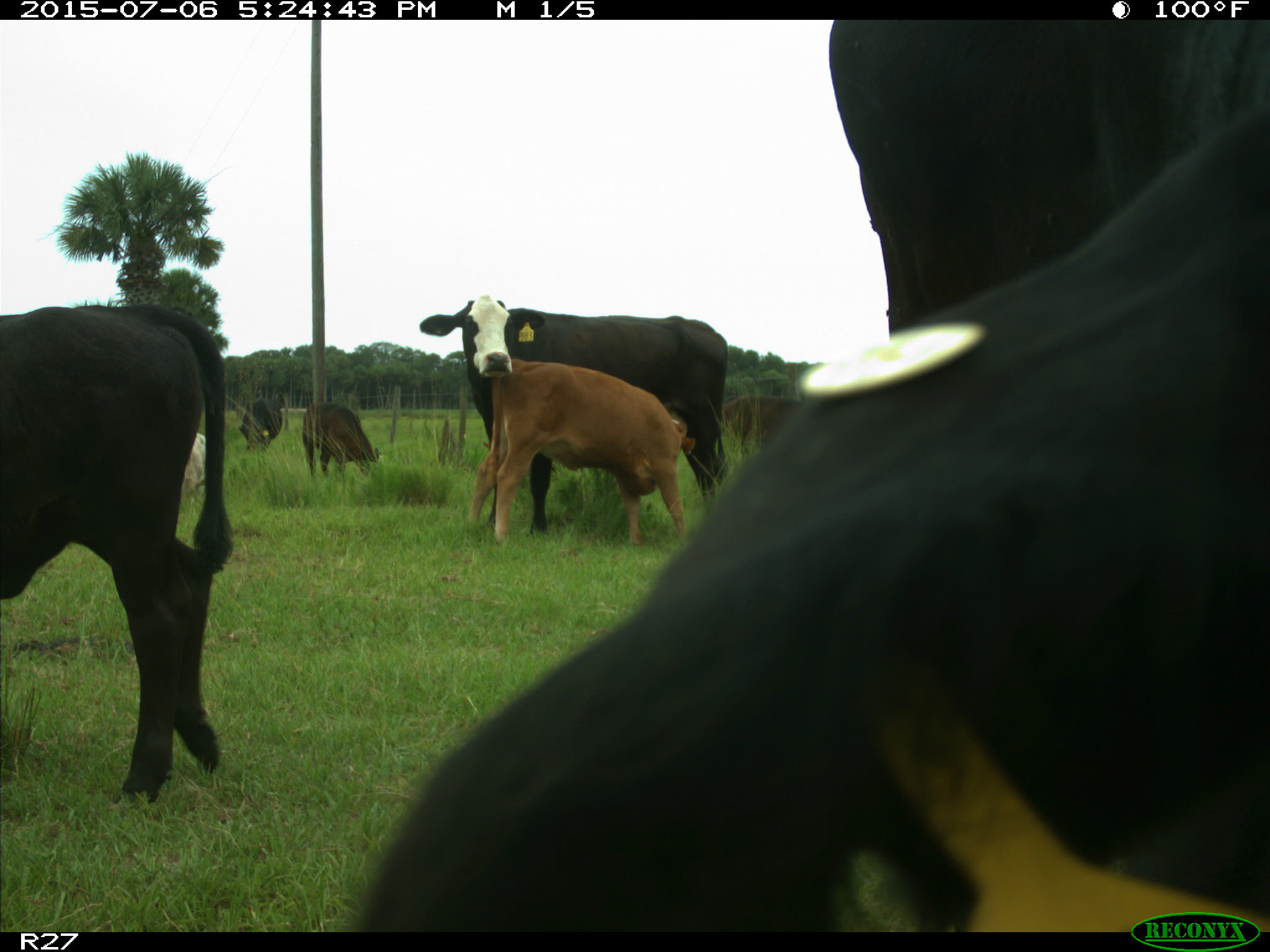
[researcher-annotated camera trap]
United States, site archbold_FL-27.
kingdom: Animalia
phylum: Chordata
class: Mammalia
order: Artiodactyla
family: Bovidae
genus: Bos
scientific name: Bos taurus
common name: domestic cow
Bos taurus (domestic cow).